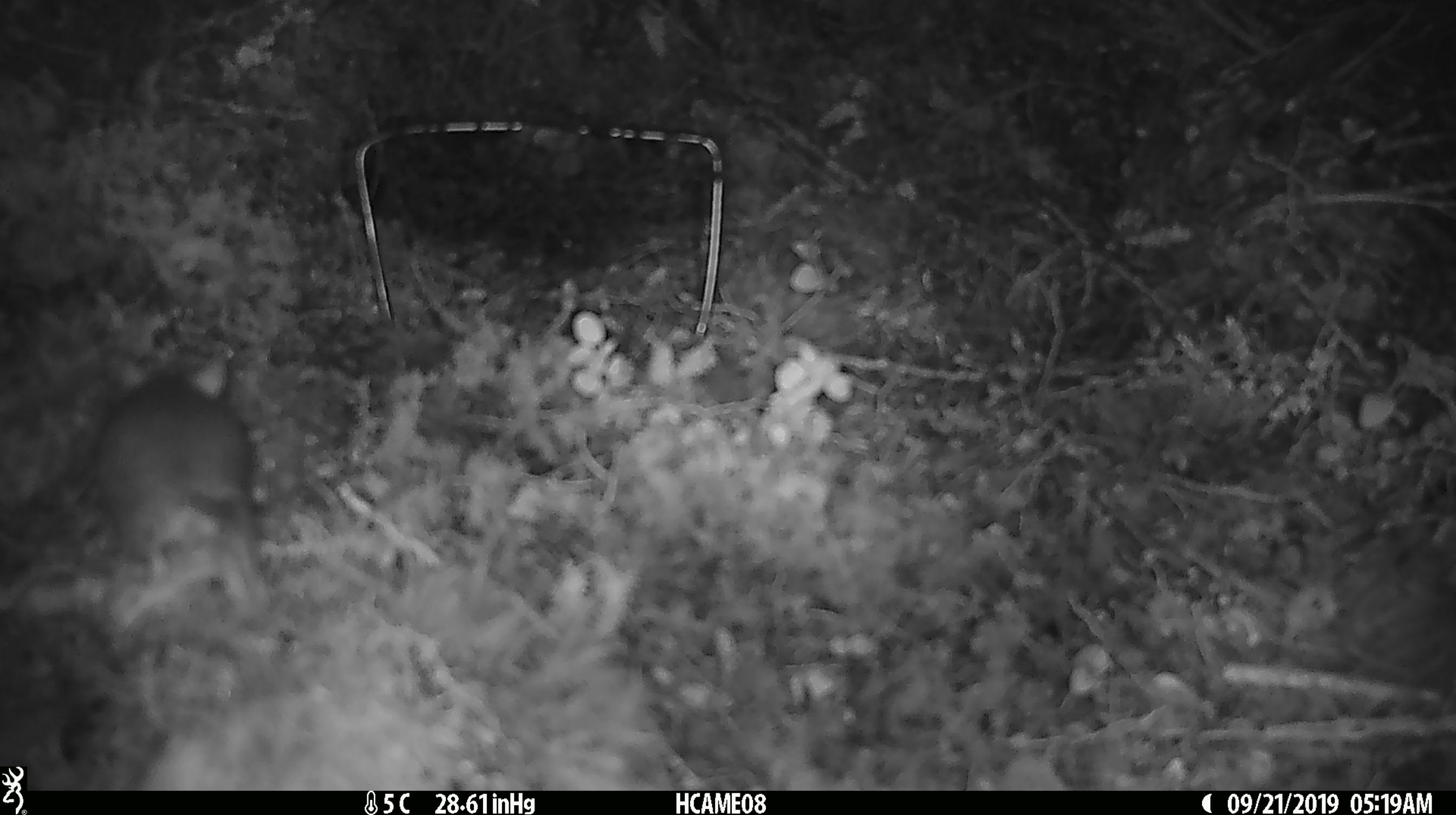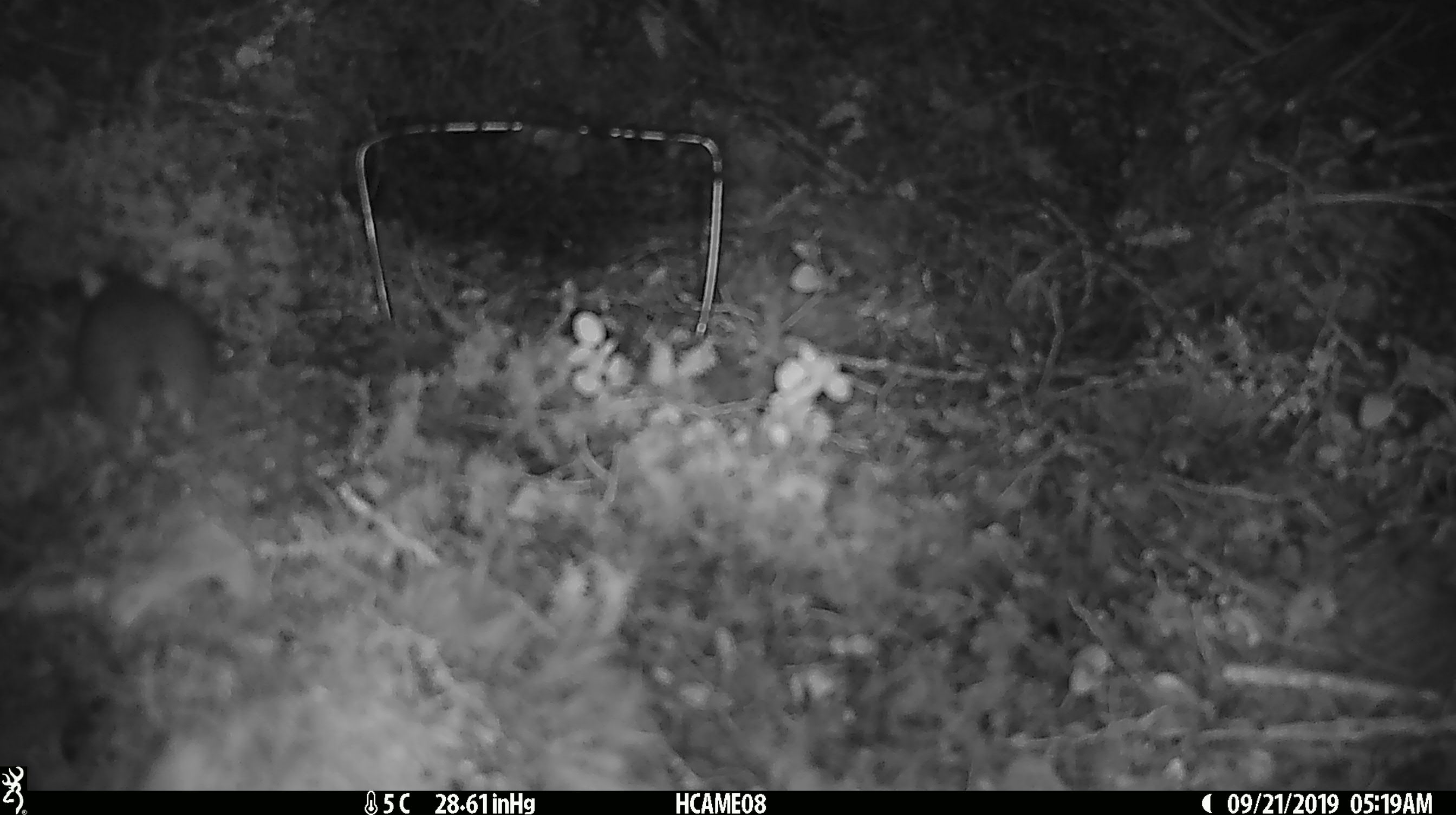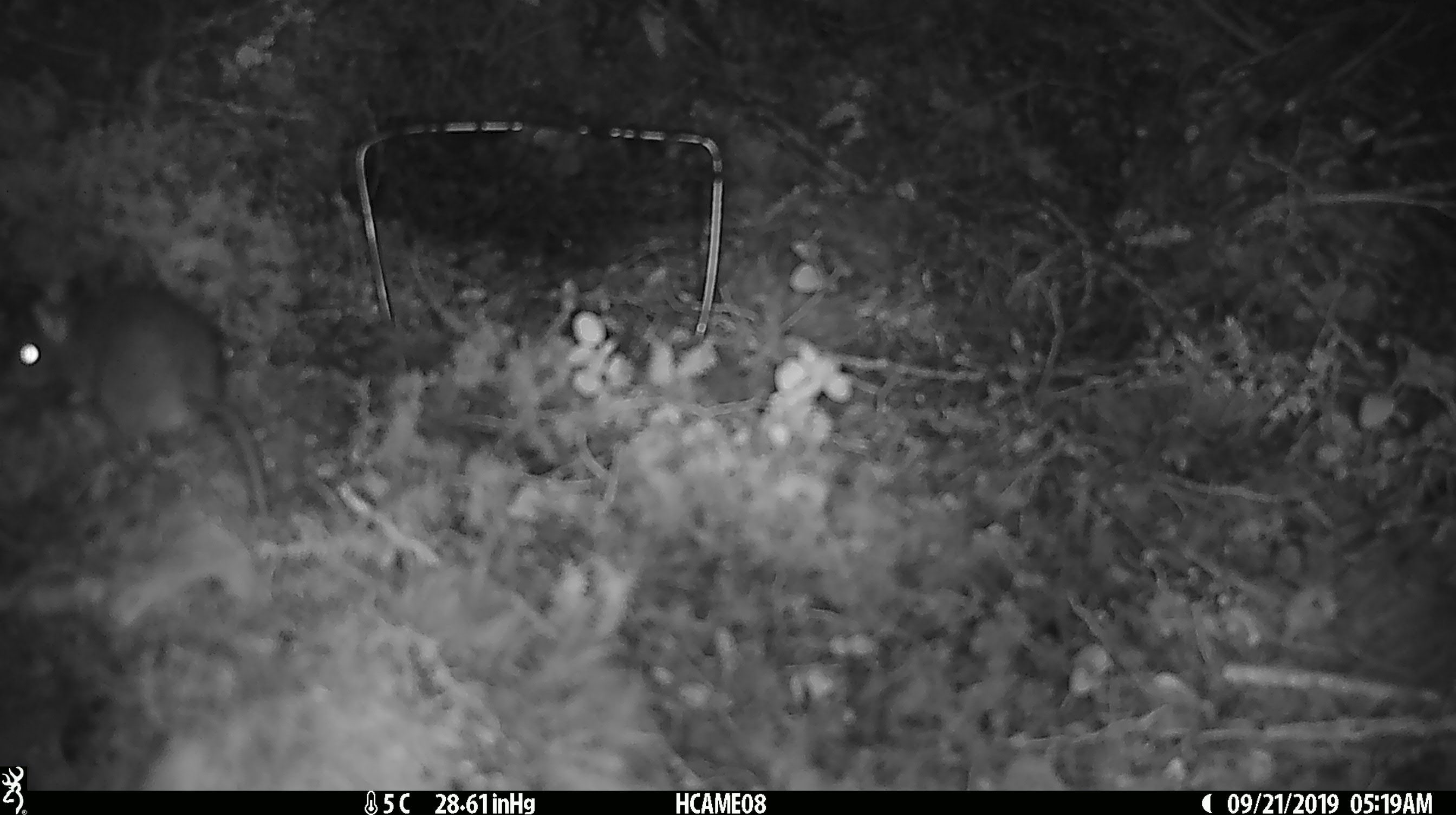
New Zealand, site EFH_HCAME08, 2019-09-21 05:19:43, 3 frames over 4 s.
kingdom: Animalia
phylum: Chordata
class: Mammalia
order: Rodentia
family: Muridae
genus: Rattus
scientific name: Rattus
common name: rat